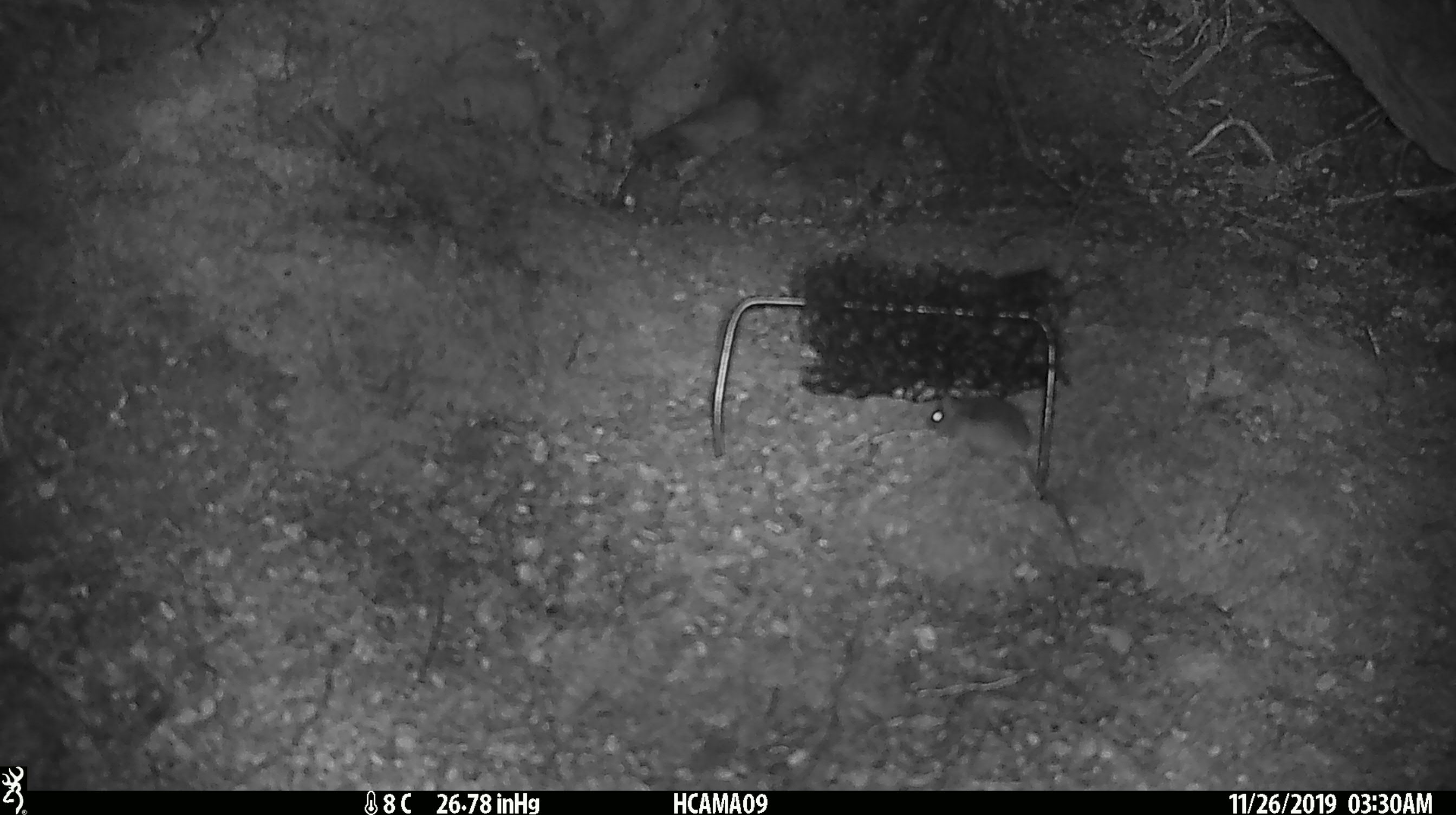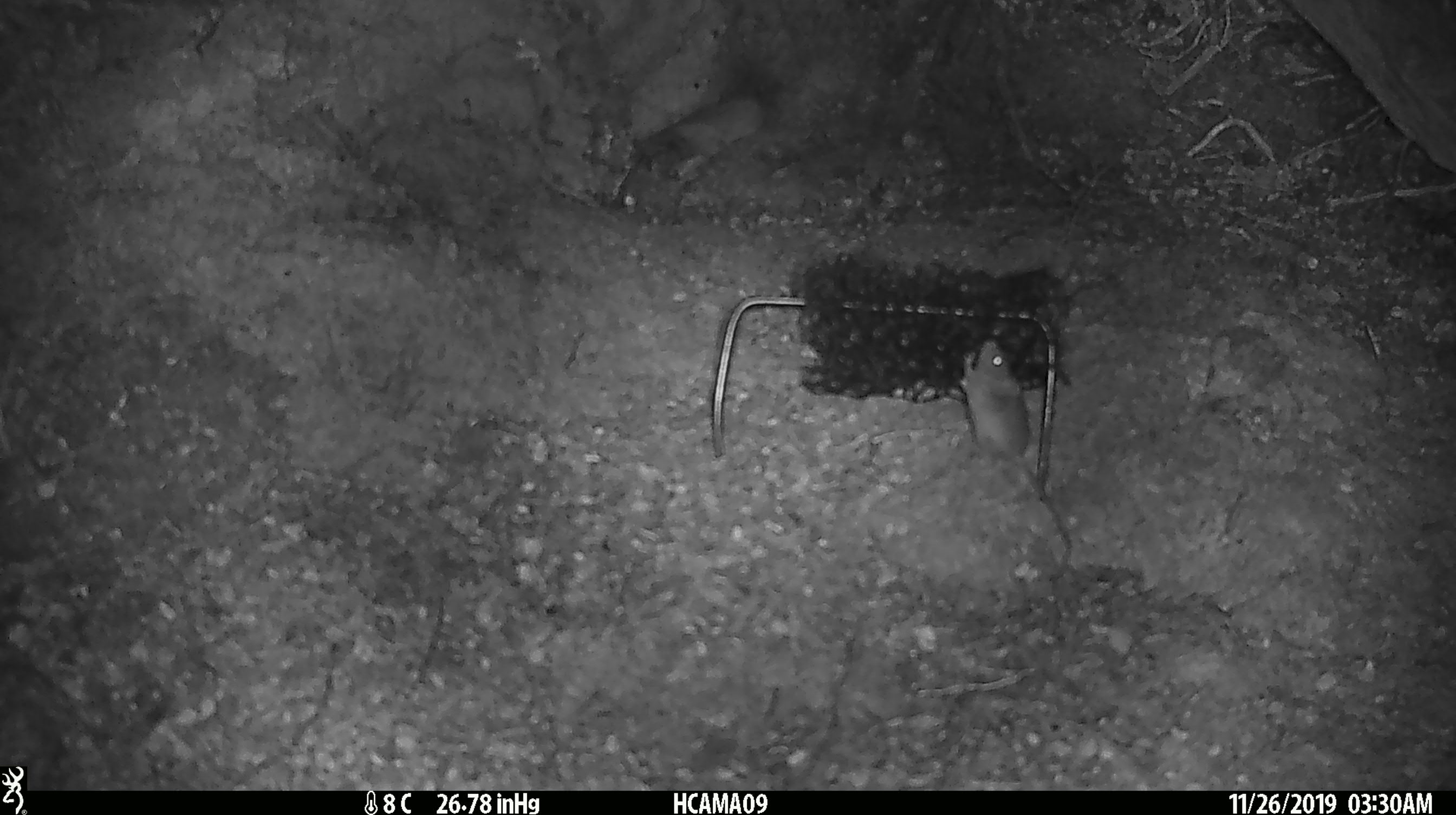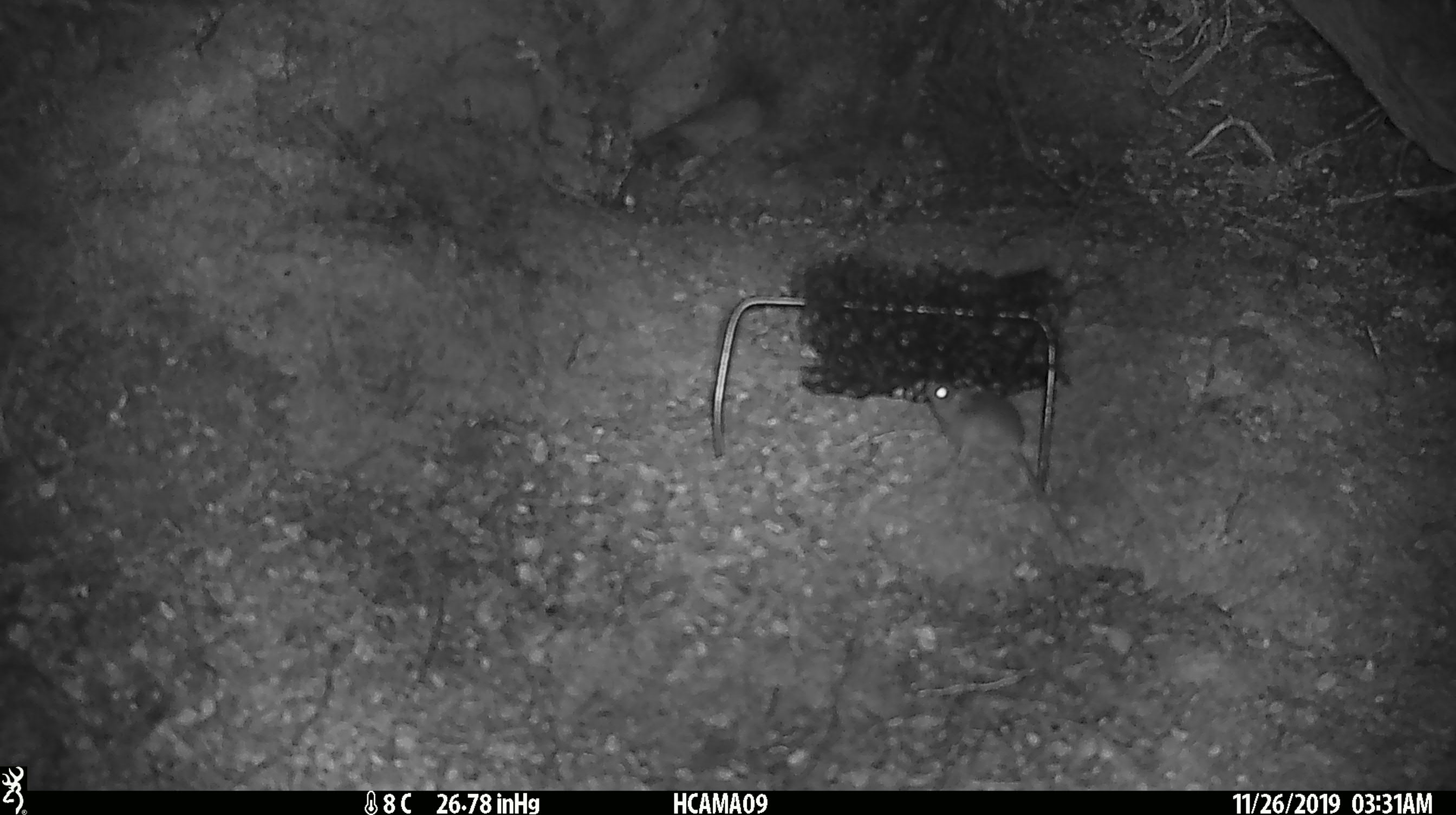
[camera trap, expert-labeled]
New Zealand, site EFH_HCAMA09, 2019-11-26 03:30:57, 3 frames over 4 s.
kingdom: Animalia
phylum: Chordata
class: Mammalia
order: Rodentia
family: Muridae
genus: Mus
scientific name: Mus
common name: mouse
Mouse (Mus).